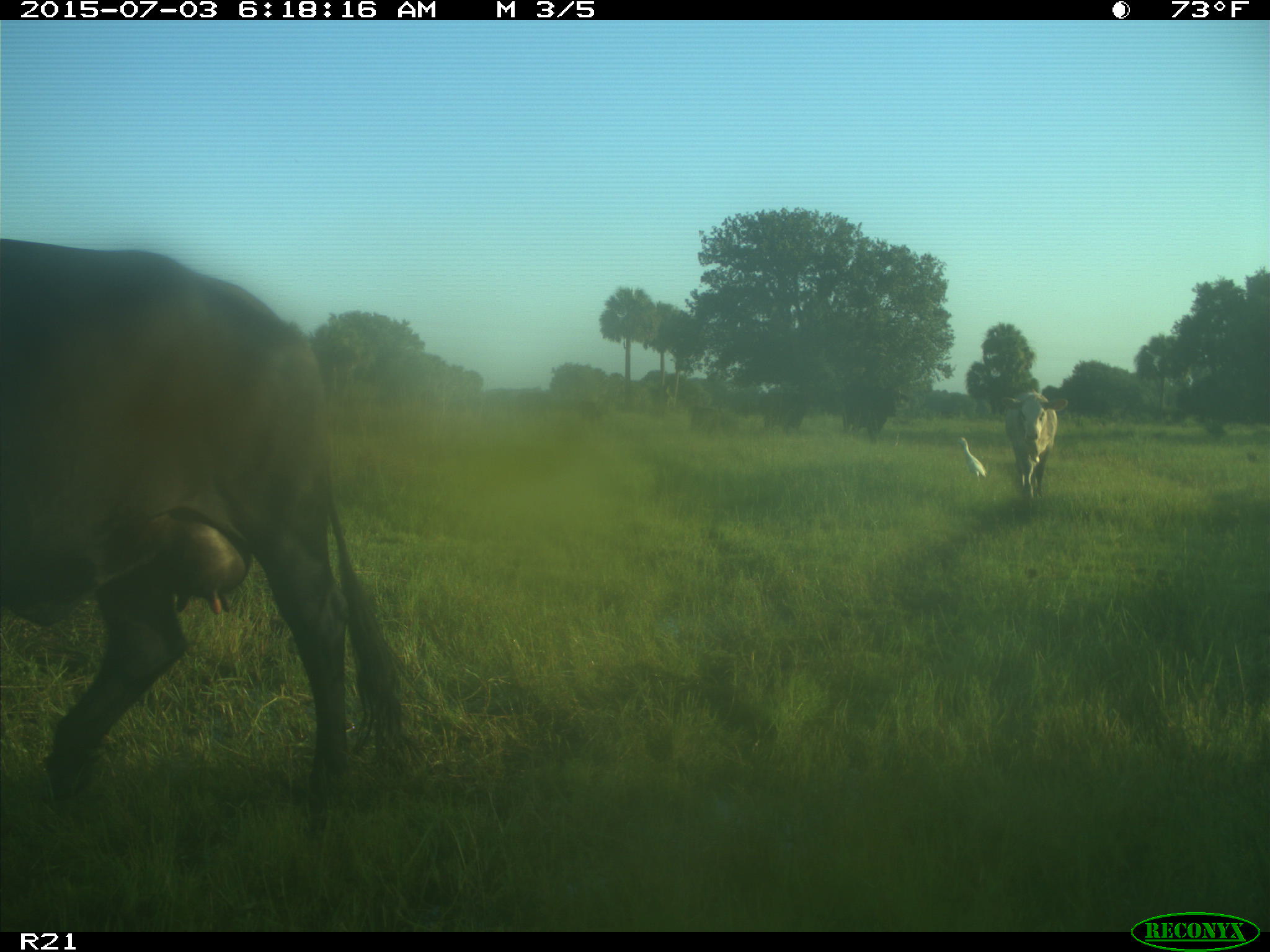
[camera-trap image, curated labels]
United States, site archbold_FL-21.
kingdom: Animalia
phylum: Chordata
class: Mammalia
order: Artiodactyla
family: Bovidae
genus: Bos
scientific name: Bos taurus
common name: domestic cow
Bos taurus (domestic cow).